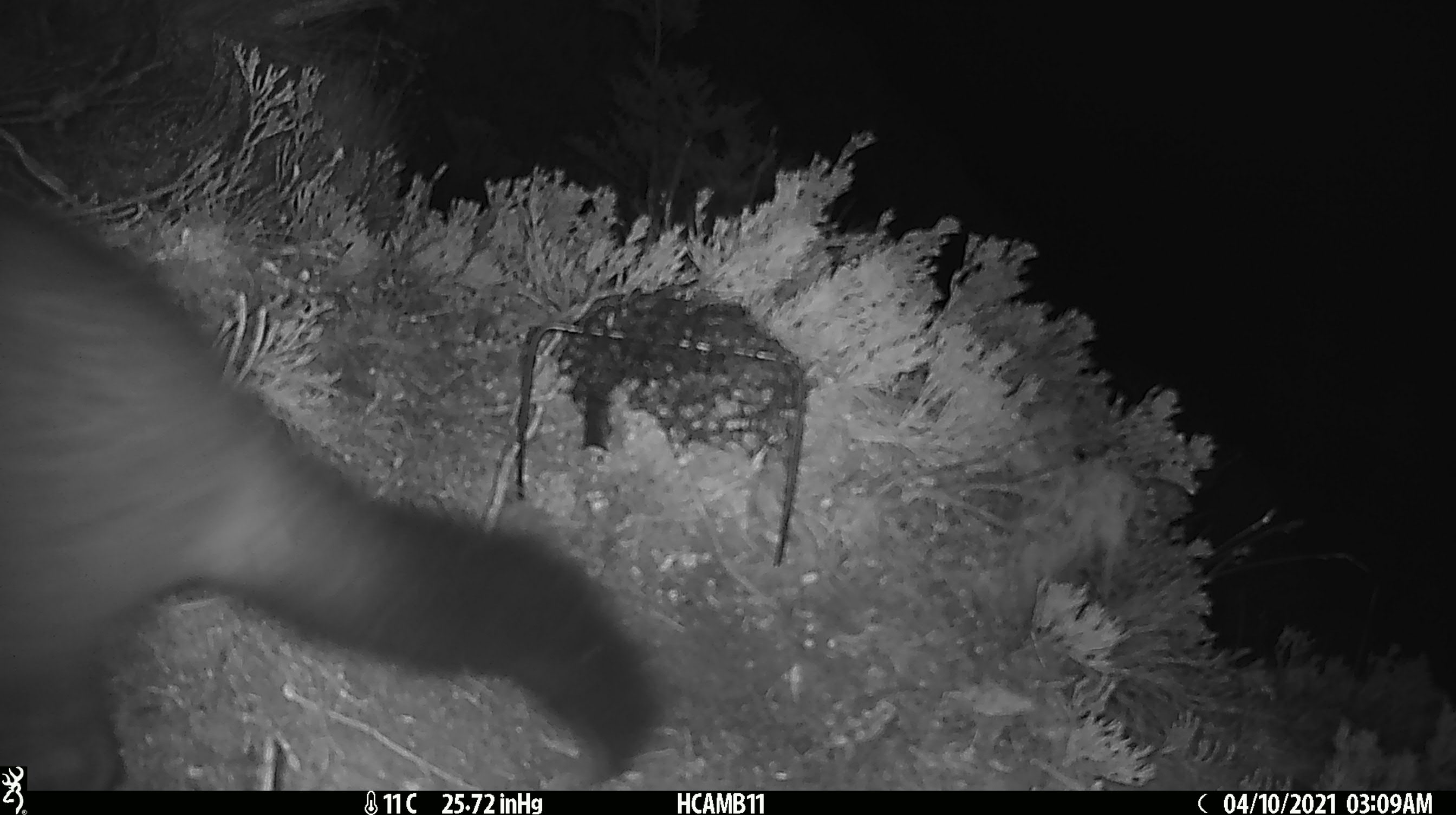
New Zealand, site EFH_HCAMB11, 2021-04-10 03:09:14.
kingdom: Animalia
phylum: Chordata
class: Mammalia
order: Diprotodontia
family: Phalangeridae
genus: Trichosurus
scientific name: Trichosurus vulpecula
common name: common brushtail possum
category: possum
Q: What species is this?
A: Possum (common brushtail possum) (Trichosurus vulpecula).